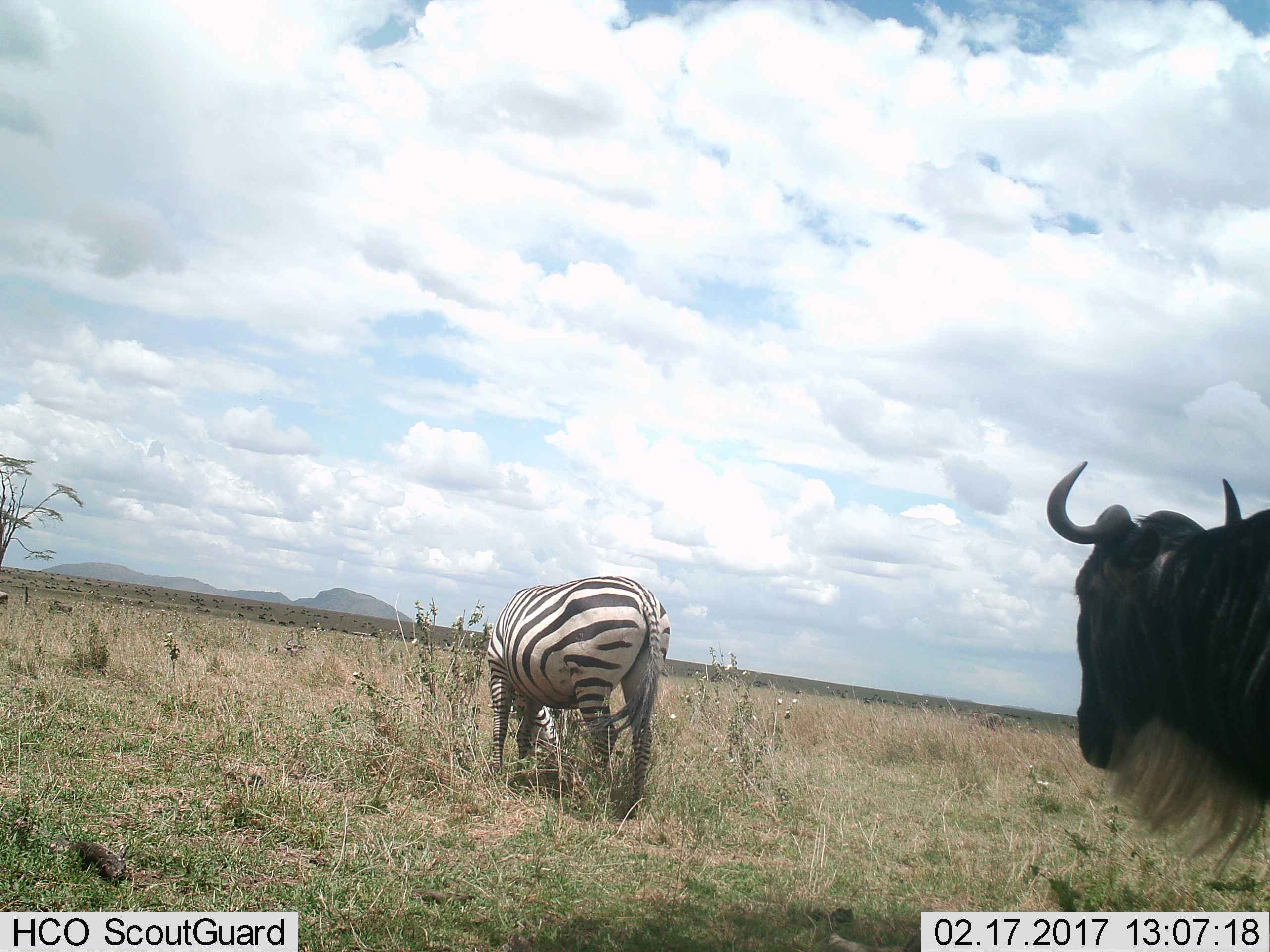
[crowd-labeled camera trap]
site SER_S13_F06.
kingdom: Animalia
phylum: Chordata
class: Mammalia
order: Artiodactyla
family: Bovidae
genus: Connochaetes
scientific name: Connochaetes taurinus taurinus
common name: blue wildebeest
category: wildebeestblue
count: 1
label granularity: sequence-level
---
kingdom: Animalia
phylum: Chordata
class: Mammalia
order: Perissodactyla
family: Equidae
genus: Equus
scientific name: Equus quagga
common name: plains zebra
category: zebraplains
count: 1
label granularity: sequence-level